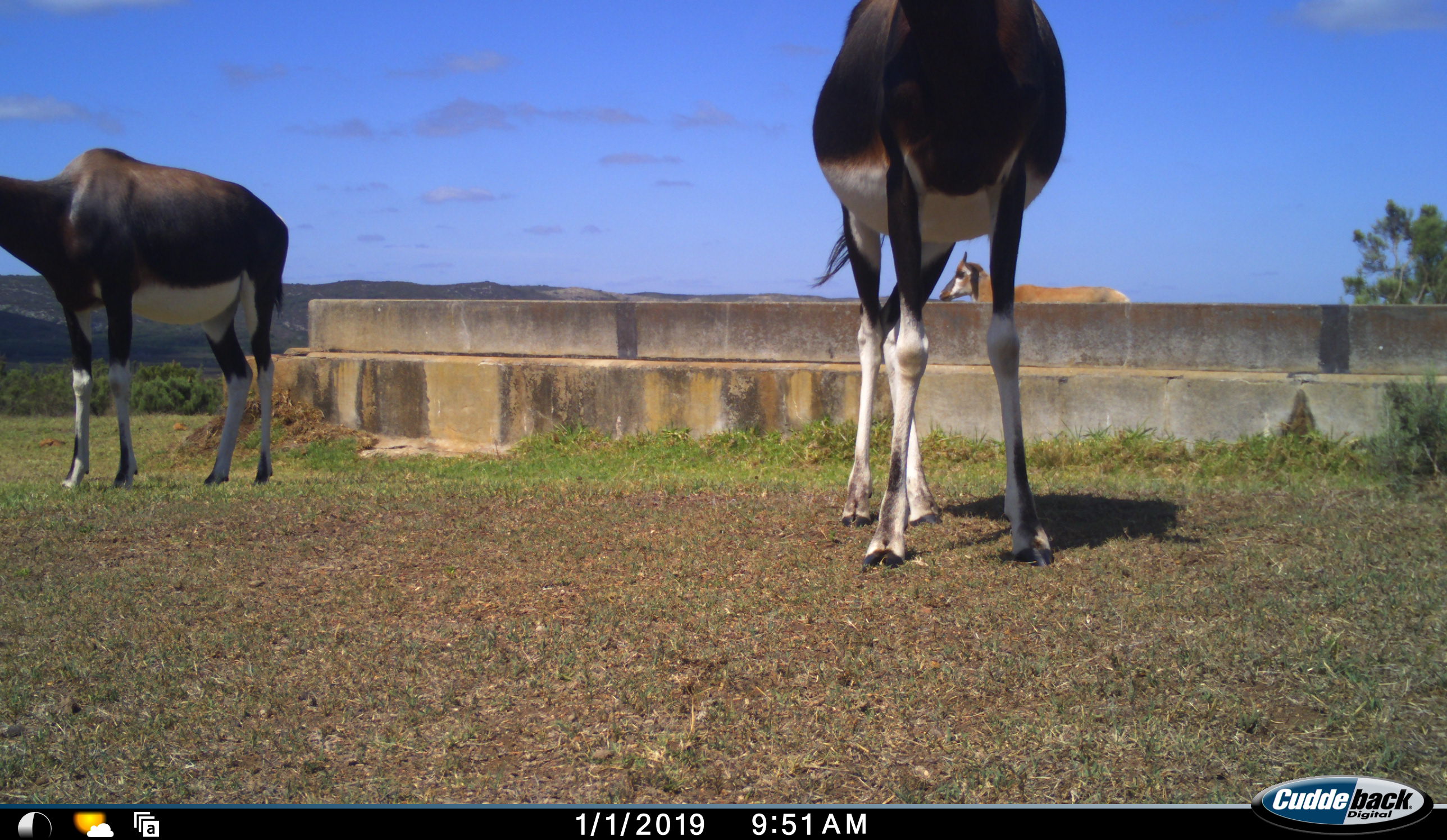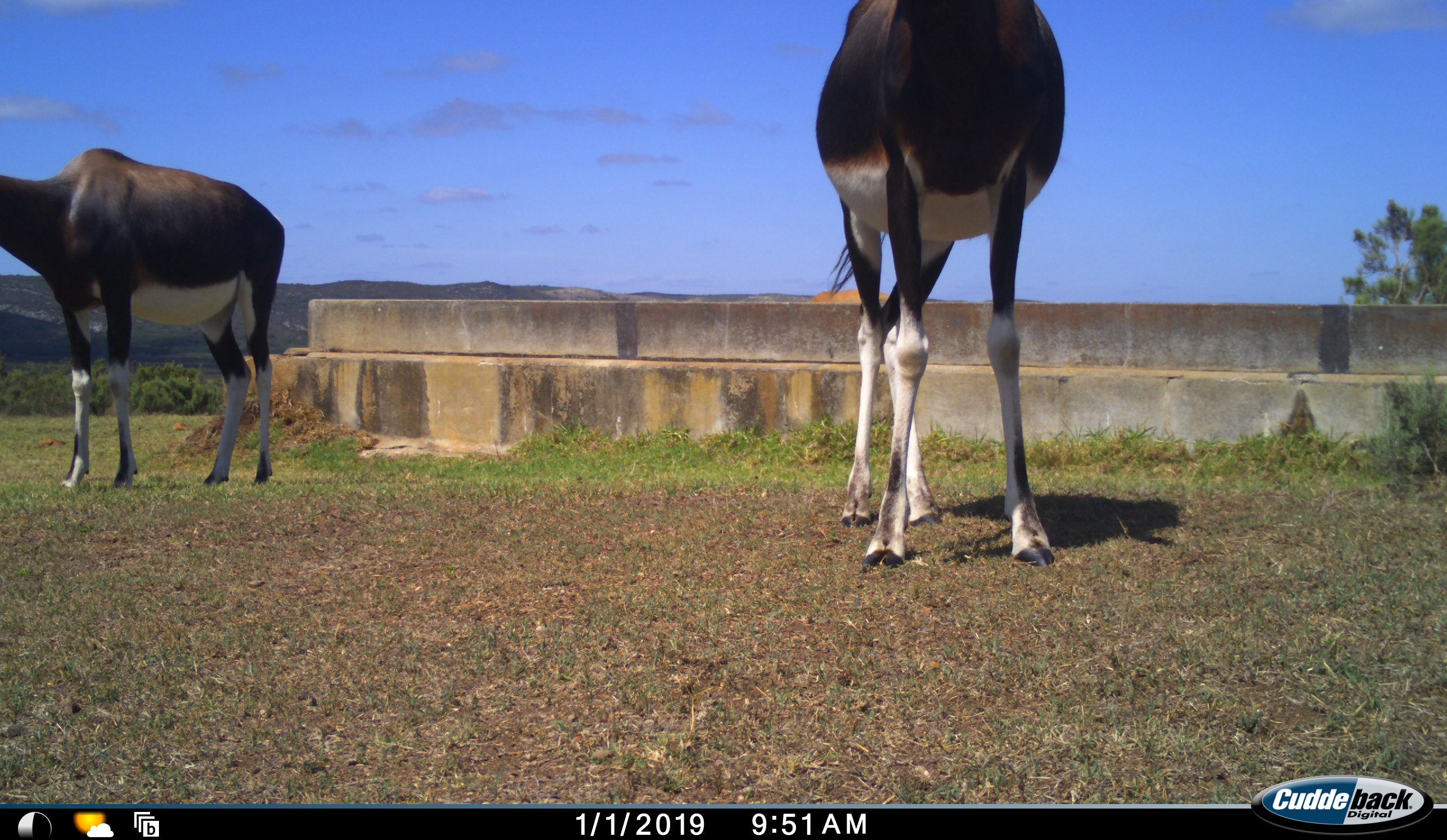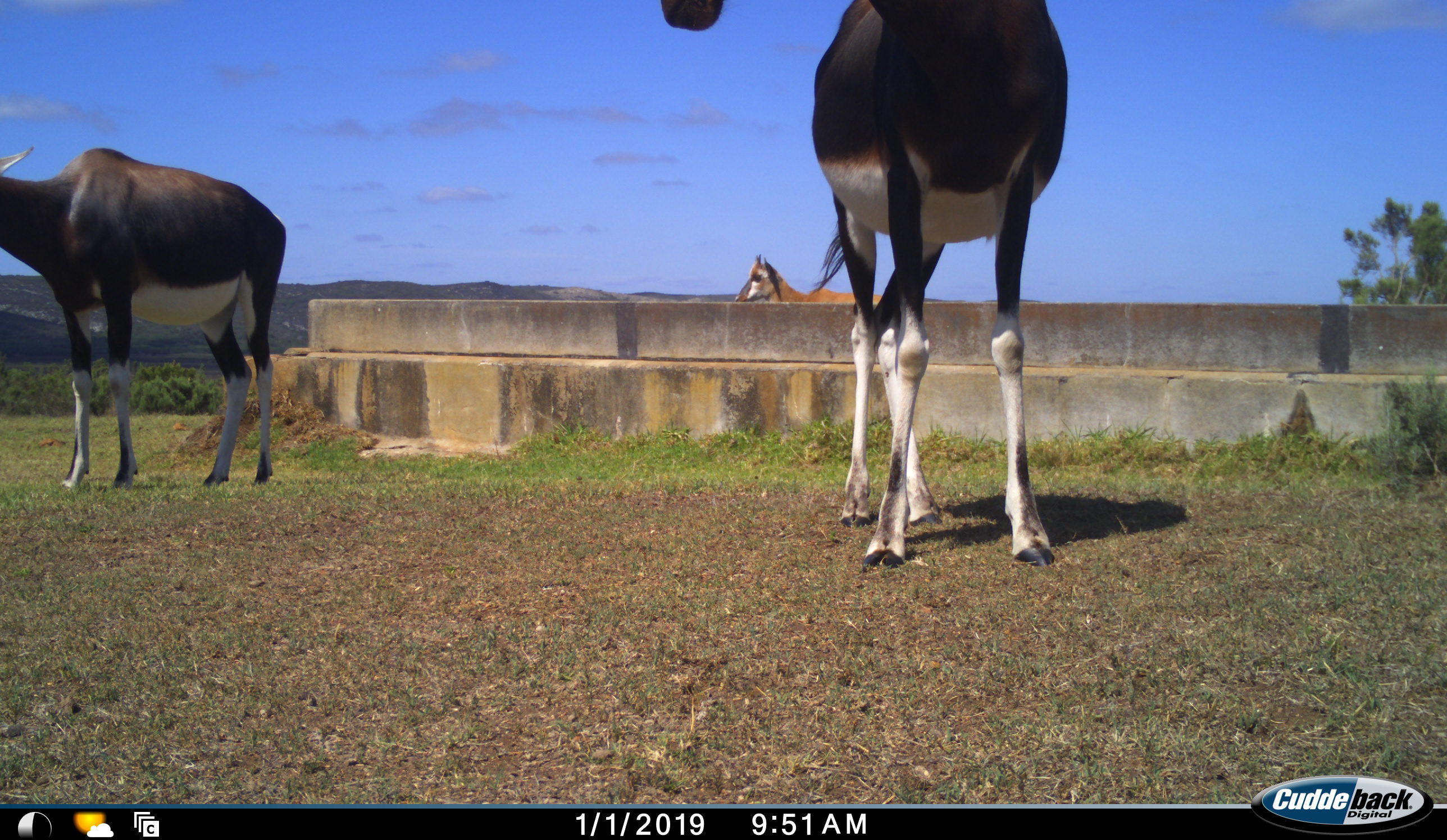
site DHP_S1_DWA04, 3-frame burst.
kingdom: Animalia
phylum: Chordata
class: Mammalia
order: Artiodactyla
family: Bovidae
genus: Damaliscus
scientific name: Damaliscus pygargus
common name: bontebok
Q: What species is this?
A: Bontebok (Damaliscus pygargus).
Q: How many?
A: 3.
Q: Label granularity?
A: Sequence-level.